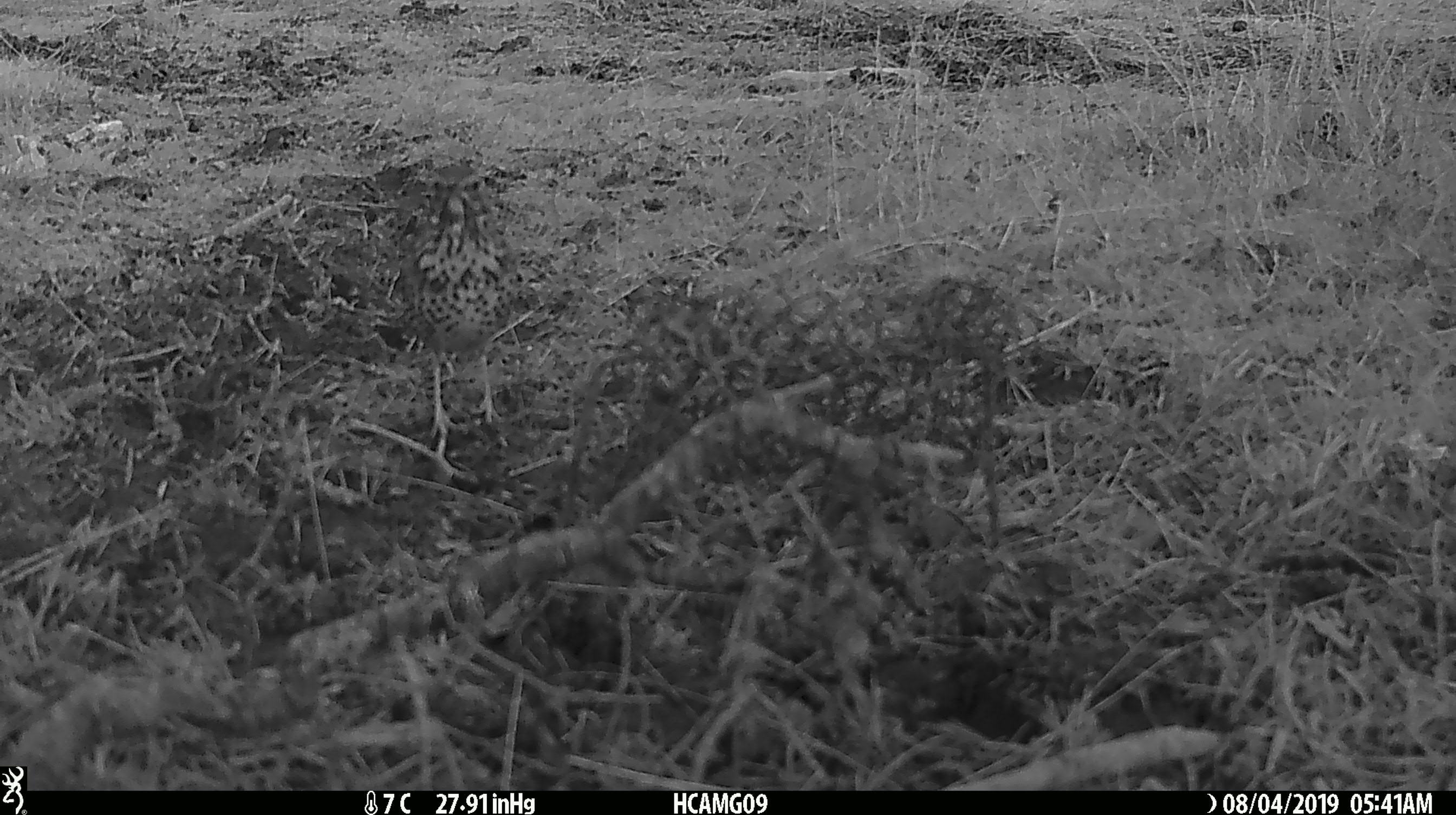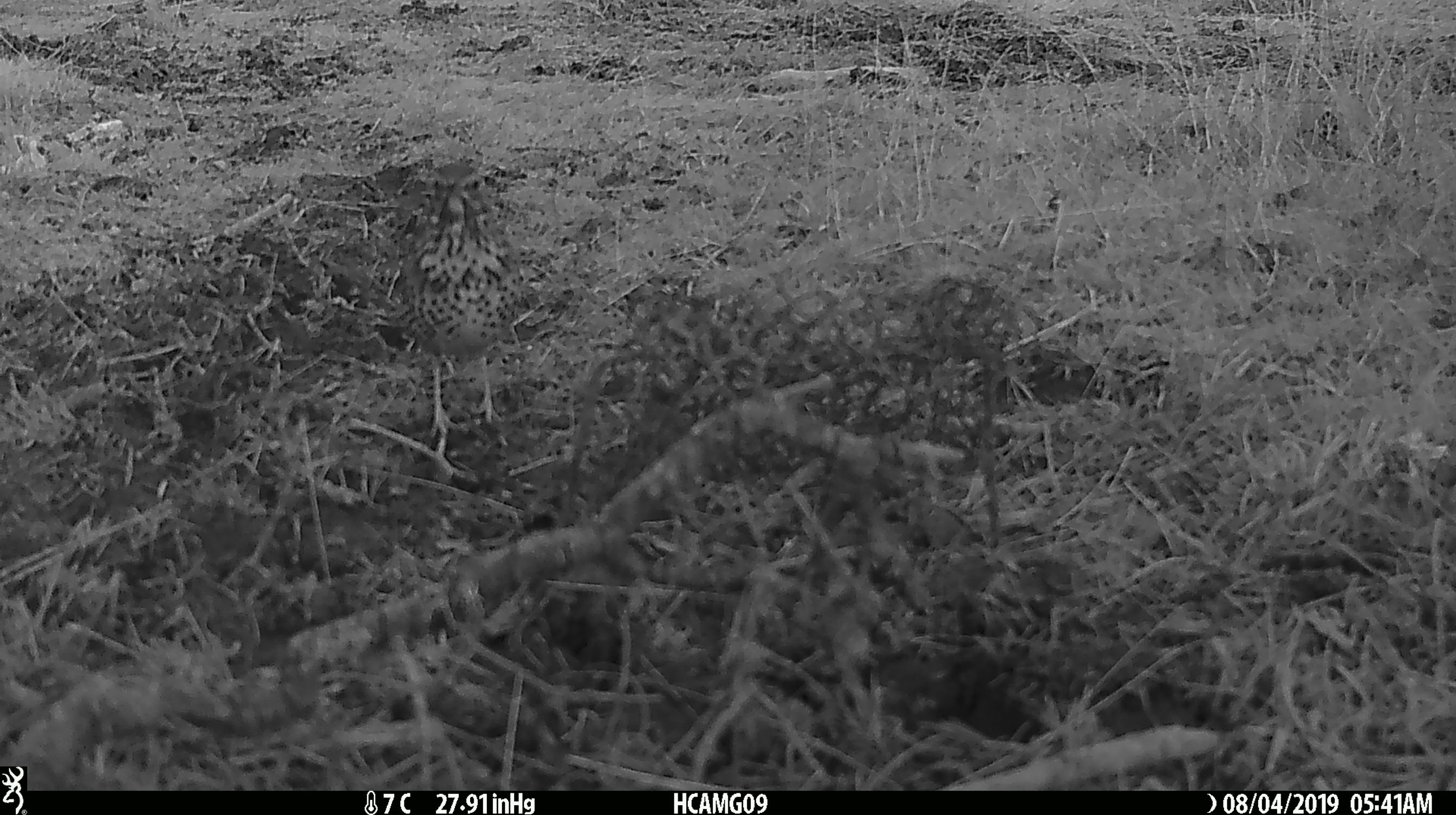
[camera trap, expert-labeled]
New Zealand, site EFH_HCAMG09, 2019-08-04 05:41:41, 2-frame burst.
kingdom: Animalia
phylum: Chordata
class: Aves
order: Passeriformes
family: Turdidae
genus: Turdus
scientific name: Turdus philomelos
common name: song thrush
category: thrush